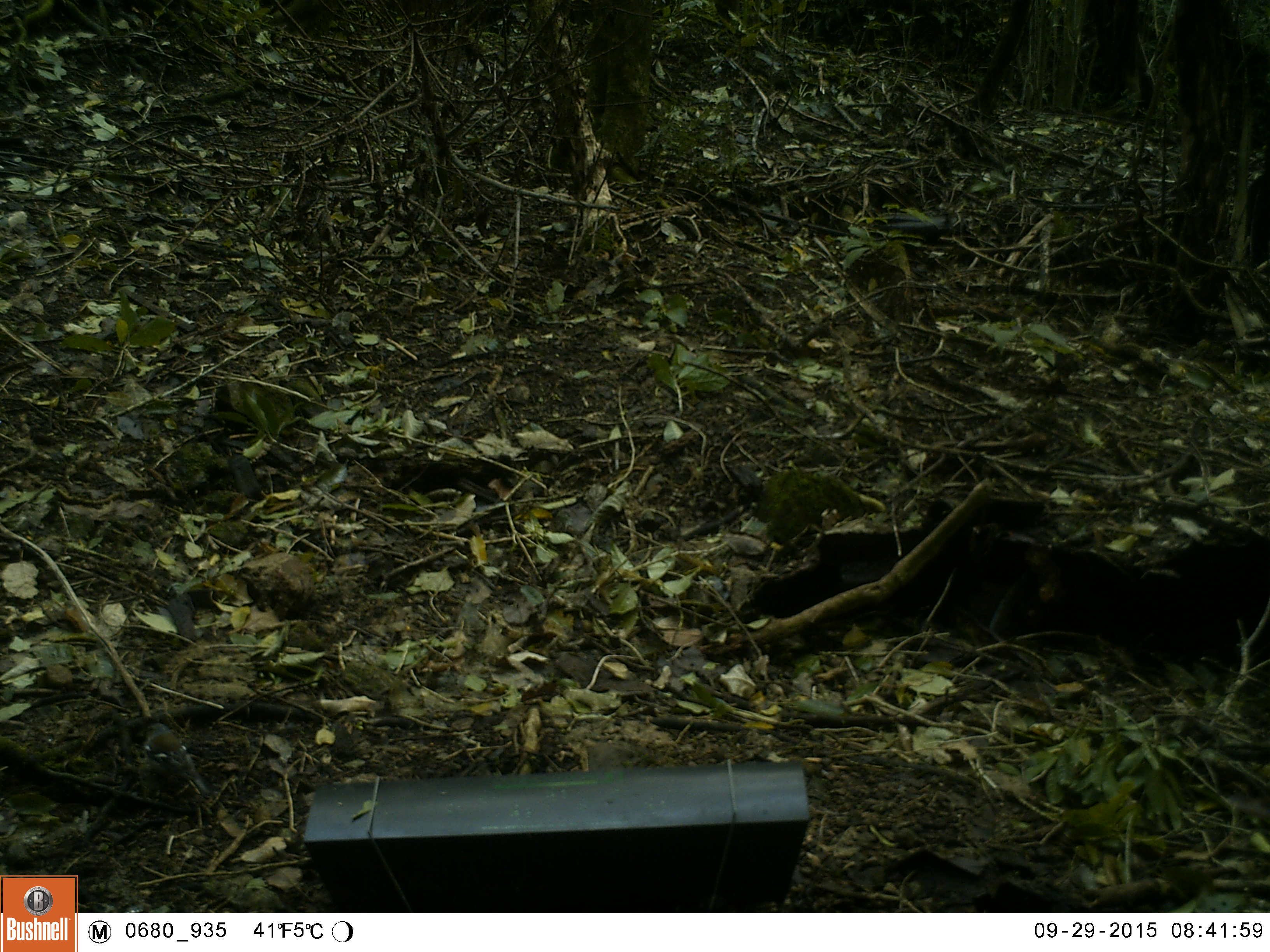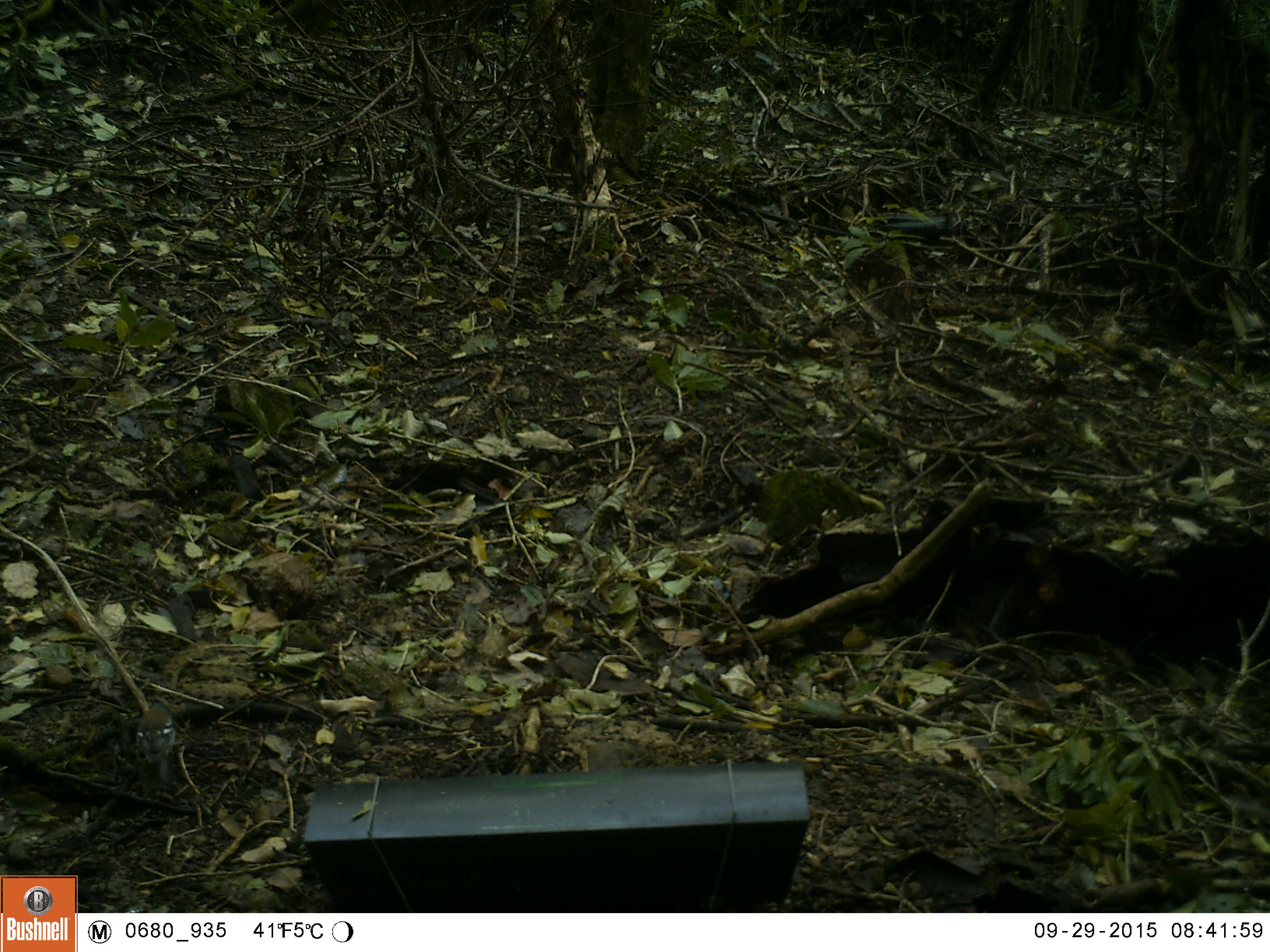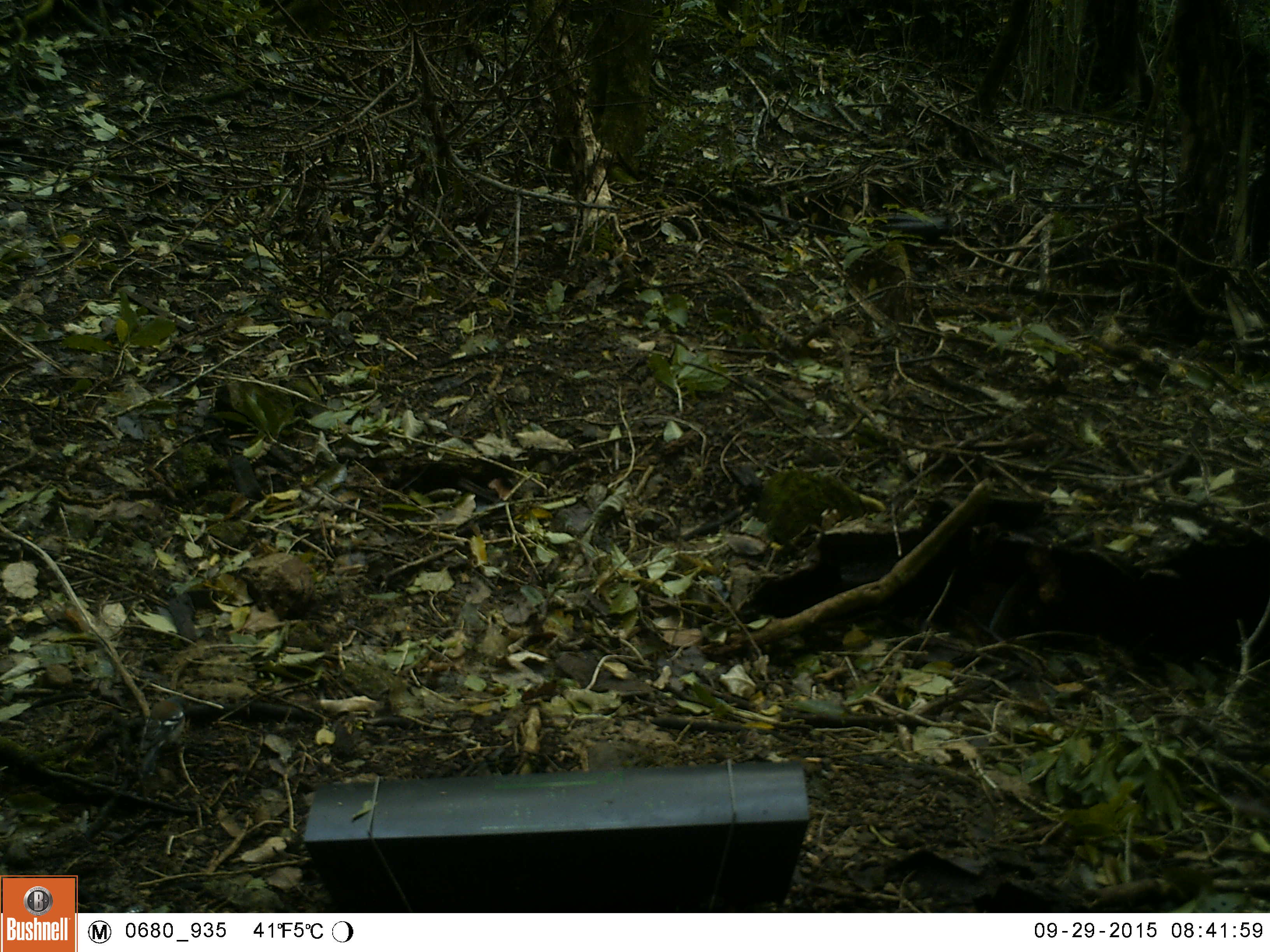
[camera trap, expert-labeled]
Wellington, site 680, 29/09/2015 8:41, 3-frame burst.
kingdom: Animalia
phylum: Chordata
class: Aves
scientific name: Aves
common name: bird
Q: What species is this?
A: Bird (Aves).